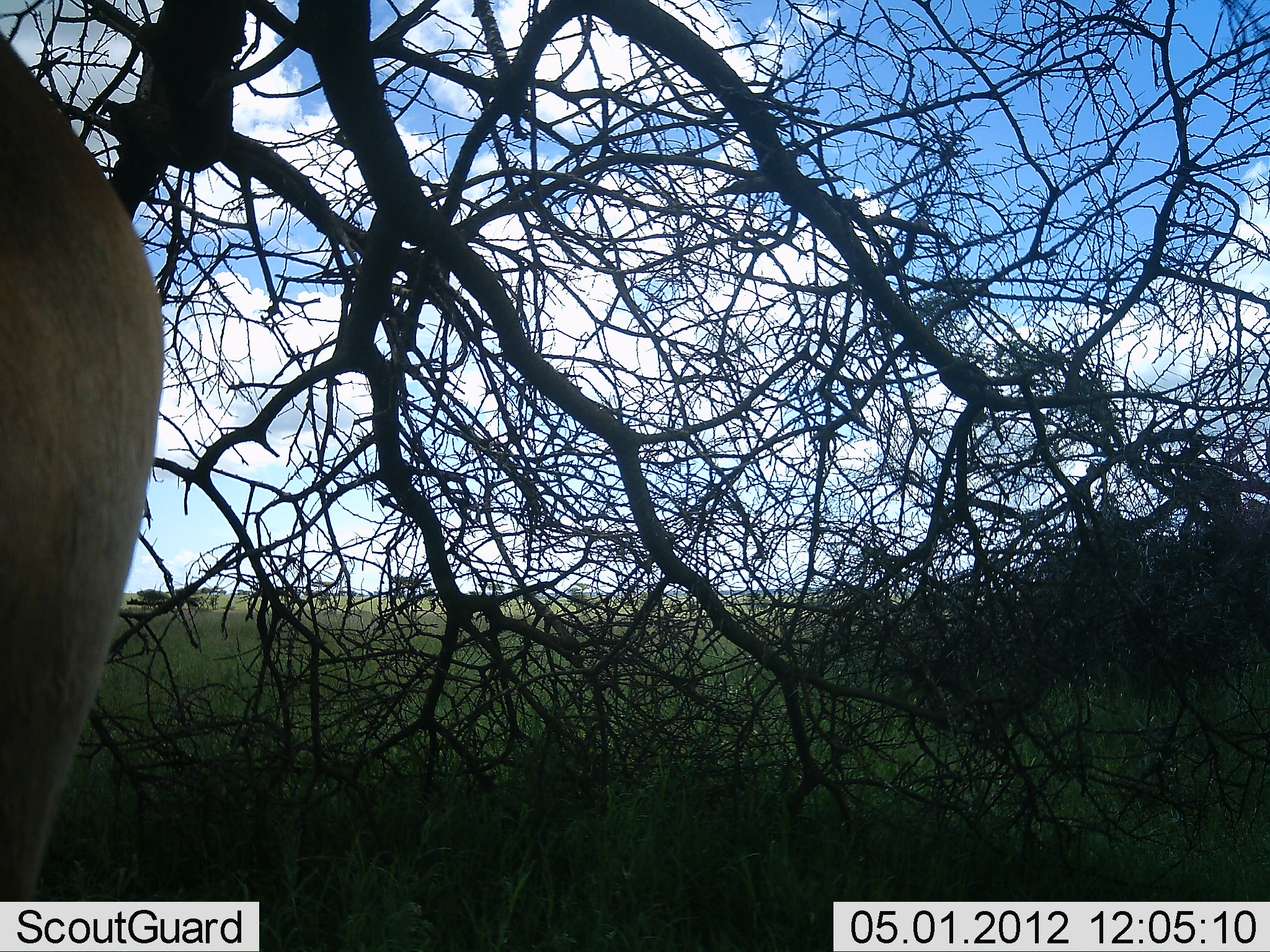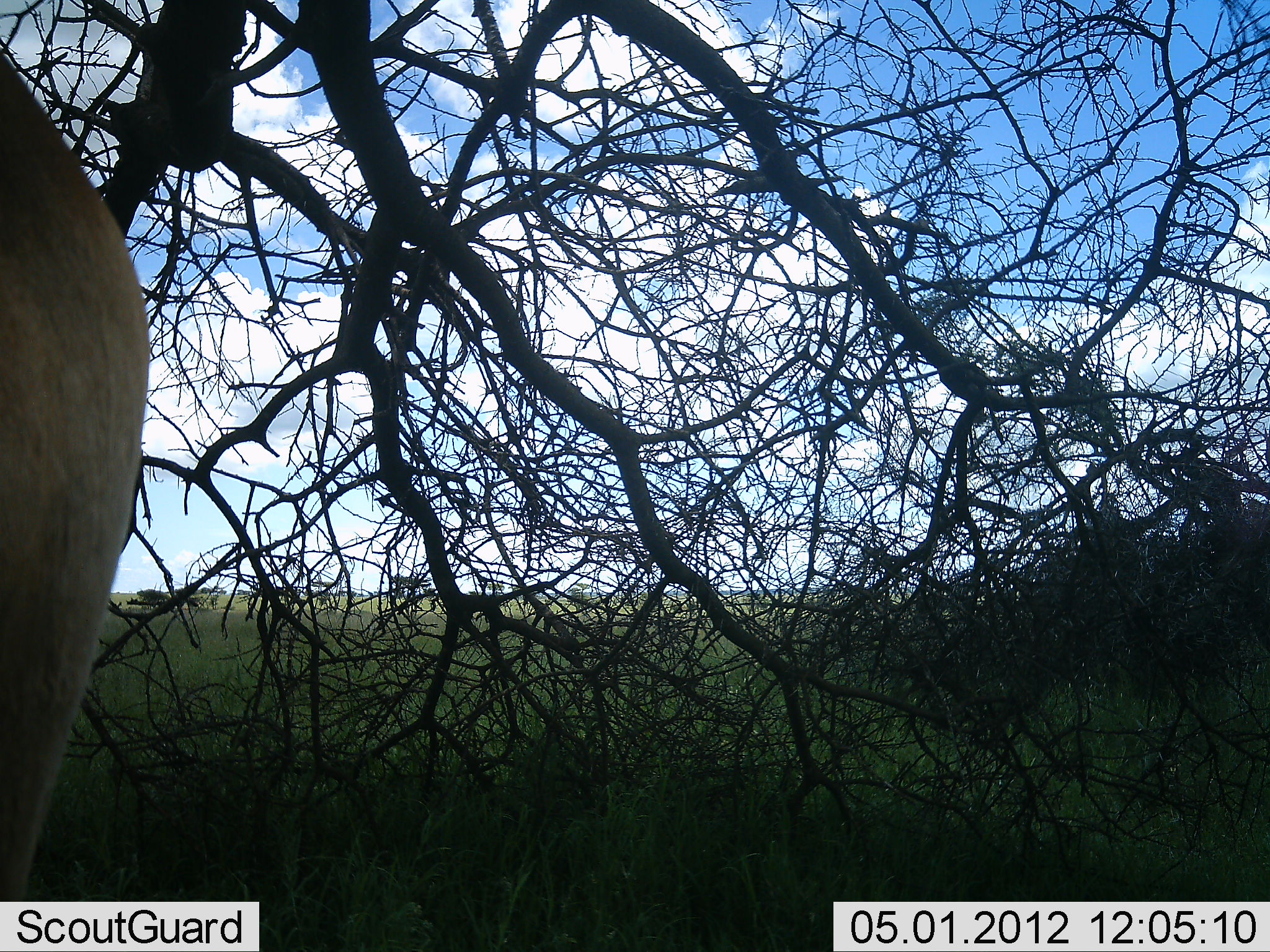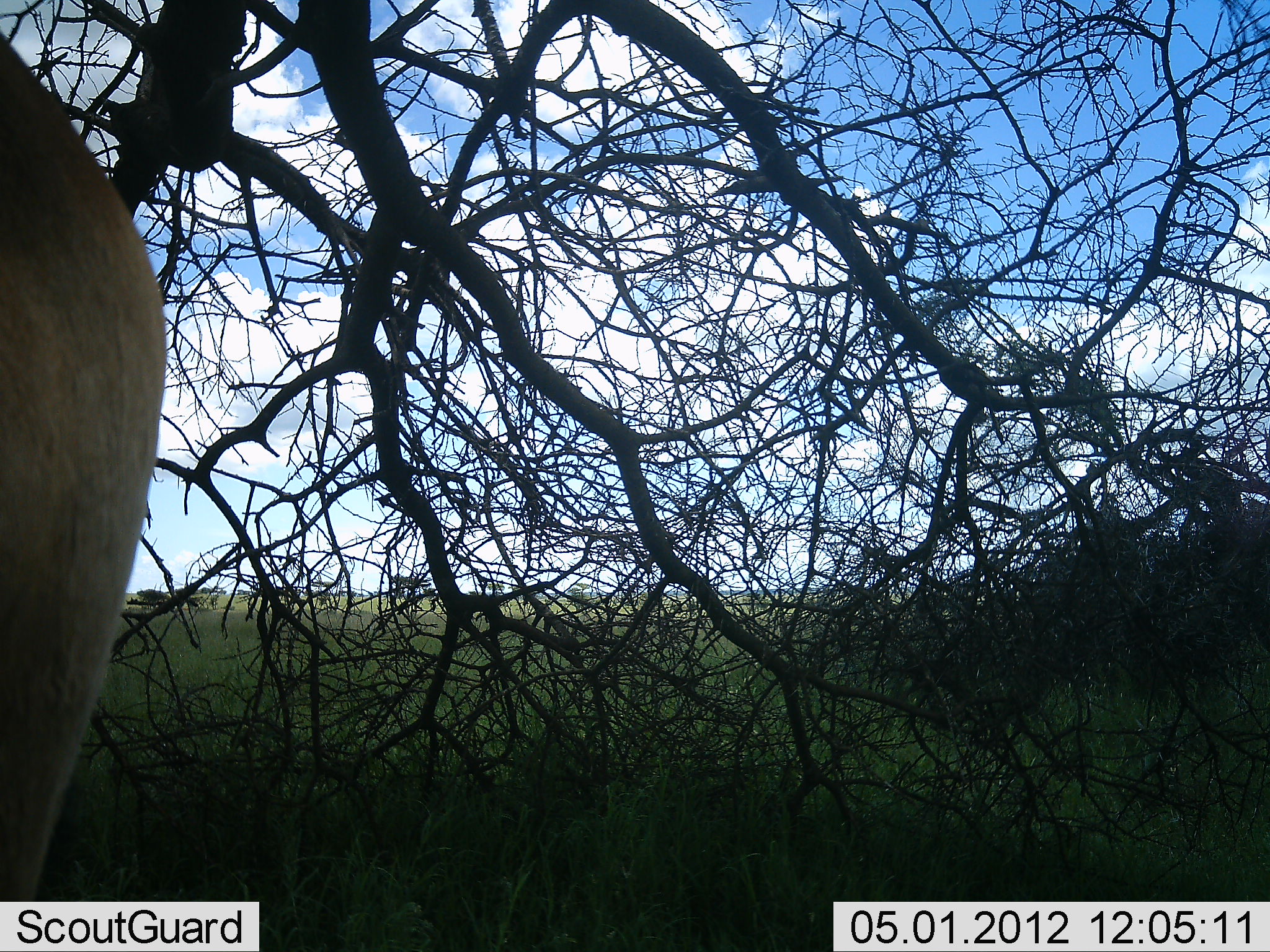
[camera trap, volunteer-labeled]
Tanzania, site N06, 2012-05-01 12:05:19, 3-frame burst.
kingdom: Animalia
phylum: Chordata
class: Mammalia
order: Artiodactyla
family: Bovidae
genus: Alcelaphus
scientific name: Alcelaphus buselaphus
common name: hartebeest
Hartebeest (Alcelaphus buselaphus), count 1. Behavior (volunteer vote fractions): standing 88%, resting 0%, moving 12%, interacting 0%. Young present (vote fraction): 0%. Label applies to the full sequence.